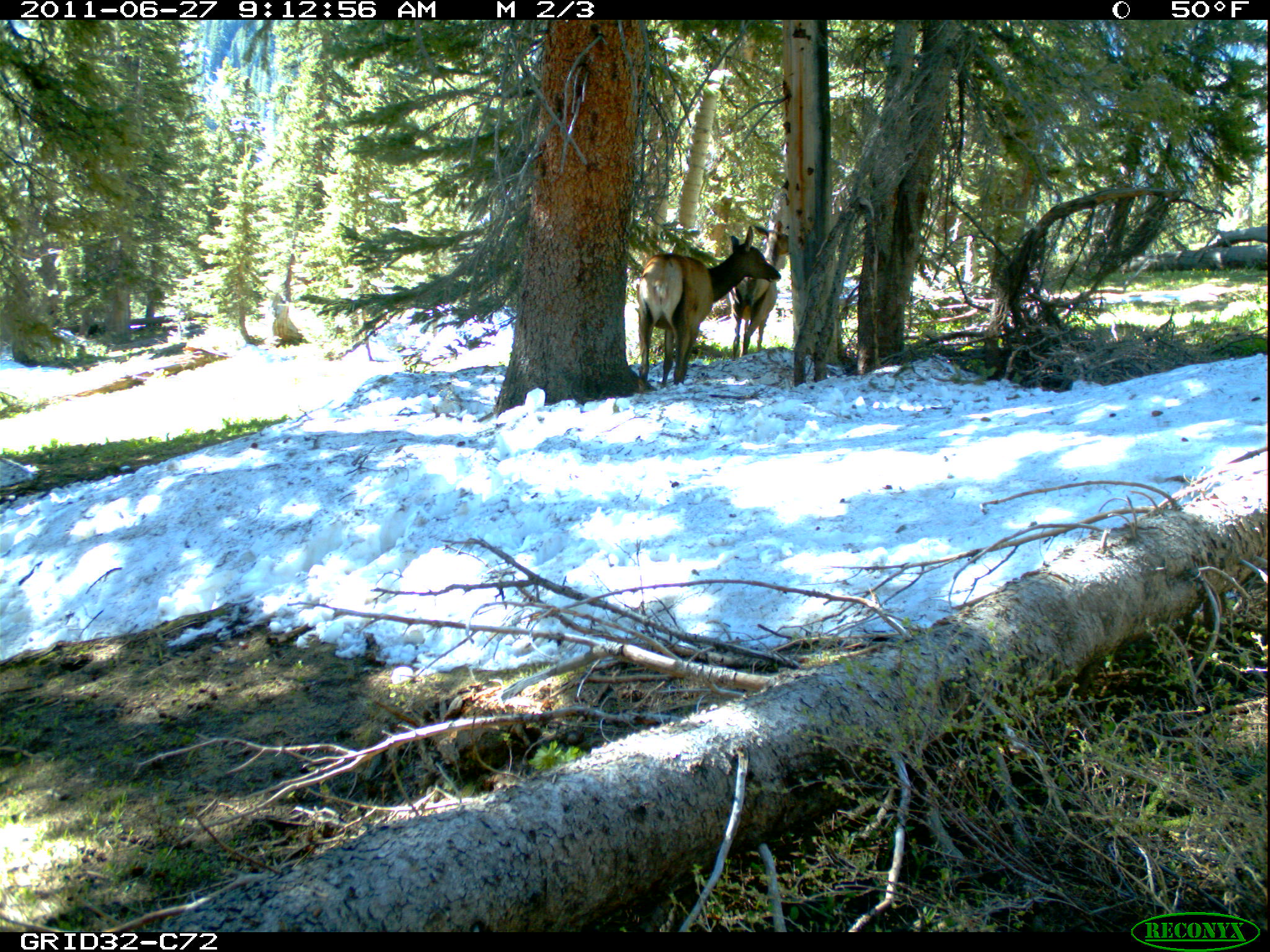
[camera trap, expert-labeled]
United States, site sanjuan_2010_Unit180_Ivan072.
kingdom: Animalia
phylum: Chordata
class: Mammalia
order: Artiodactyla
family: Cervidae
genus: Cervus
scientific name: Cervus elaphus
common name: red deer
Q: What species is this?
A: Cervus elaphus (red deer).